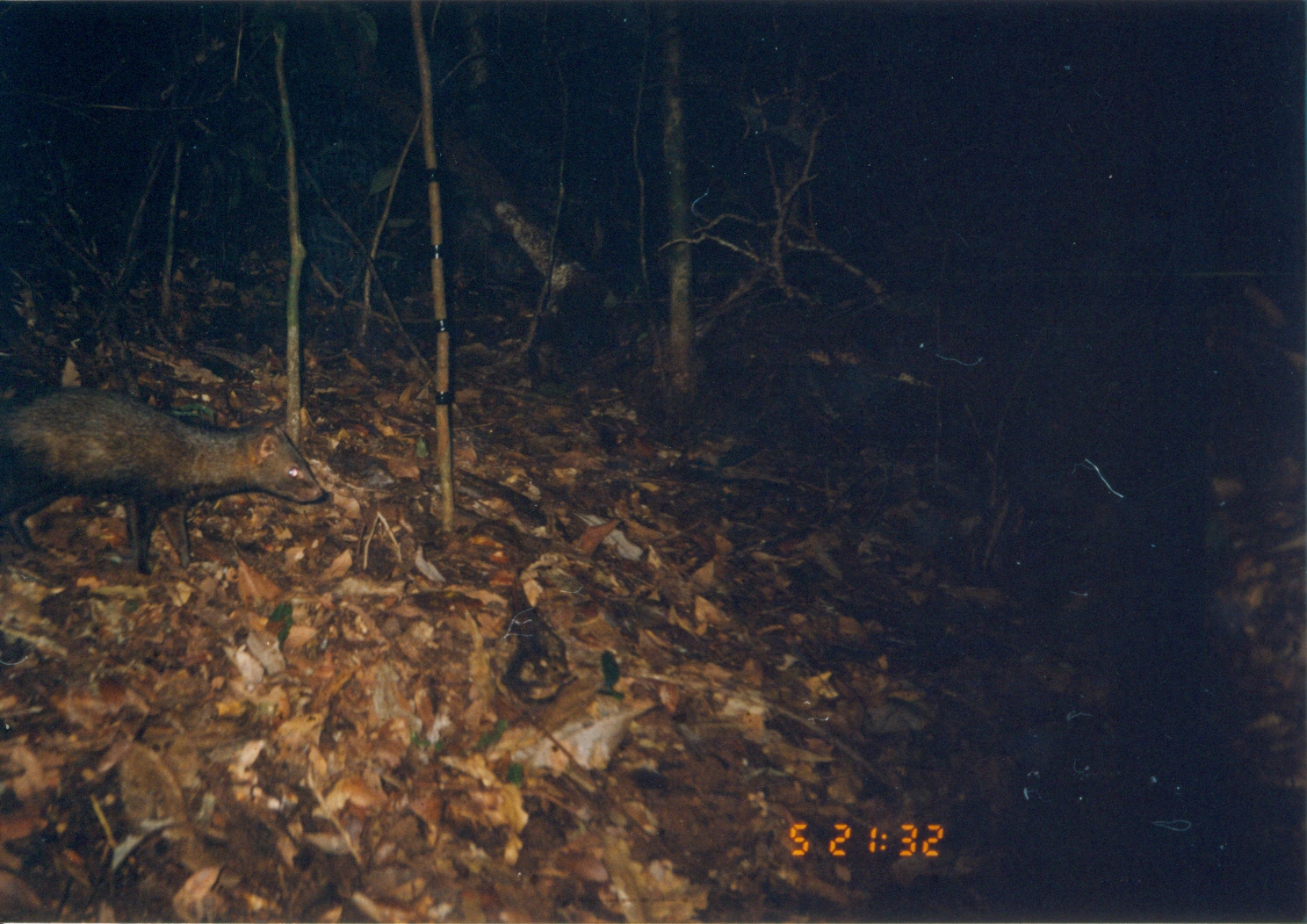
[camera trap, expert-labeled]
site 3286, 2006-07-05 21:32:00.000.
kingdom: Animalia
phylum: Chordata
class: Mammalia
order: Carnivora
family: Herpestidae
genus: Bdeogale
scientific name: Bdeogale crassicauda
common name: bushy-tailed mongoose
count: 1